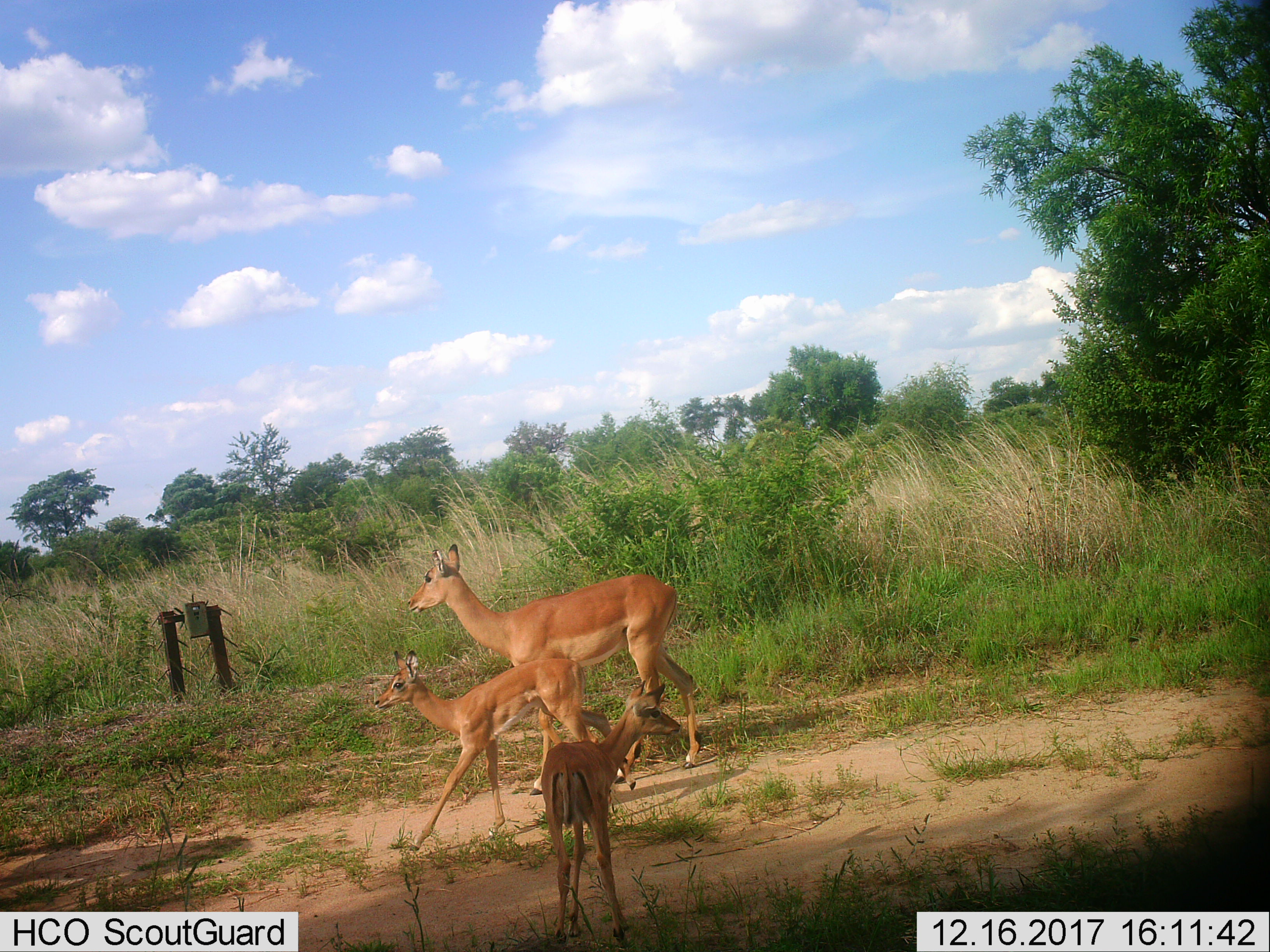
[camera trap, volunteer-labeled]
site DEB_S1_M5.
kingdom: Animalia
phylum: Chordata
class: Mammalia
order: Artiodactyla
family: Bovidae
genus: Aepyceros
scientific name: Aepyceros melampus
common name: impala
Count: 3.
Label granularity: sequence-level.